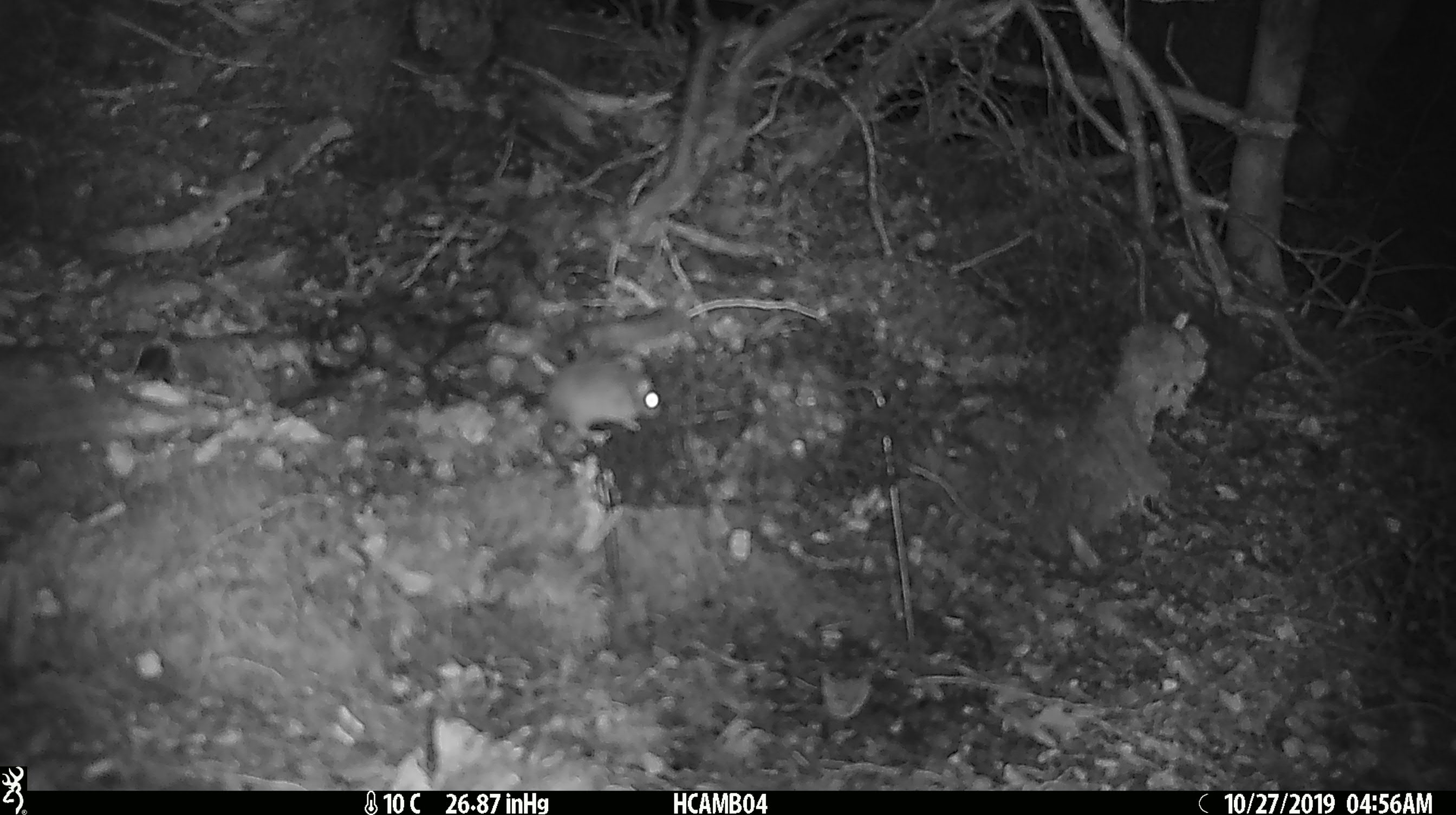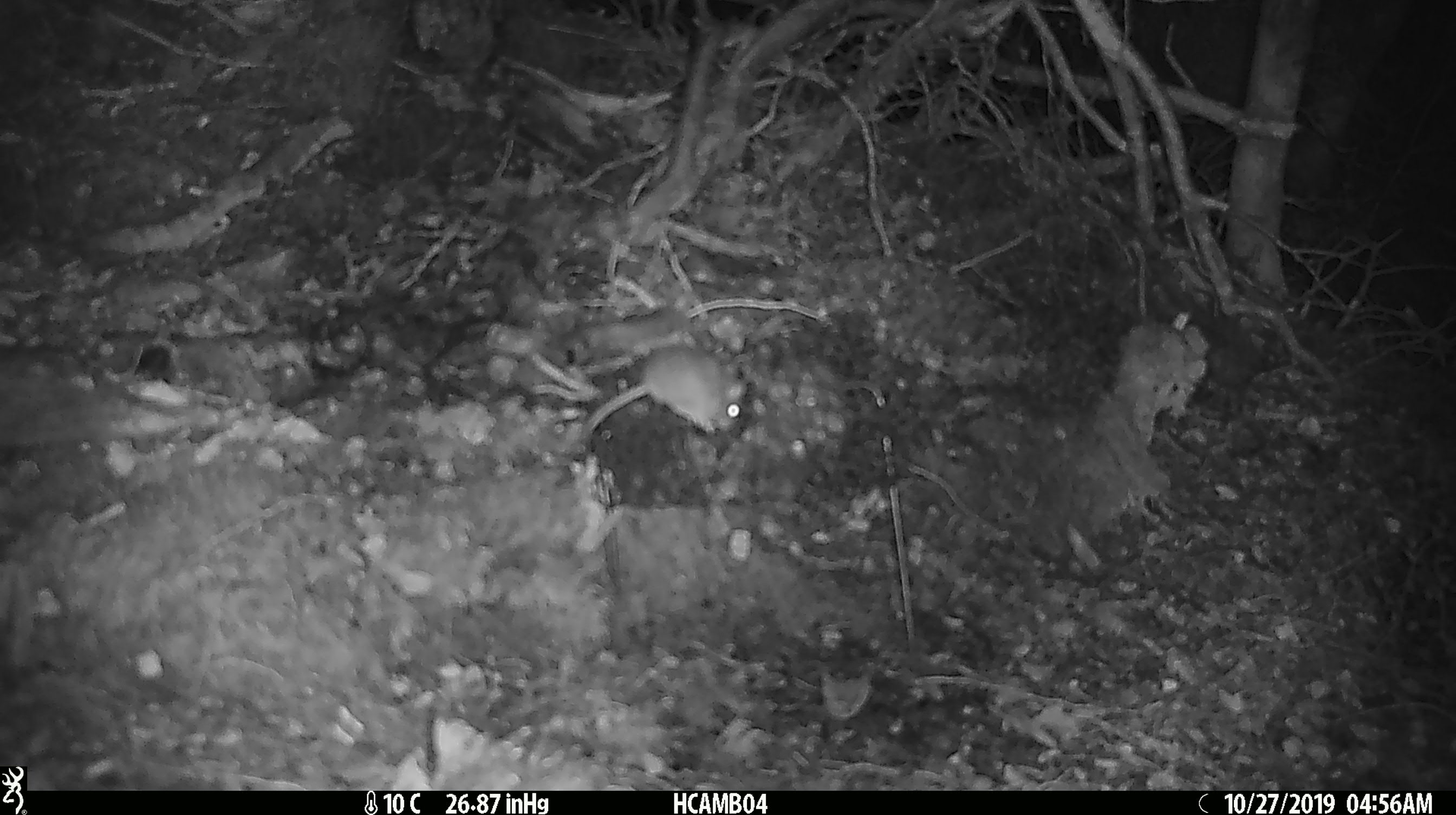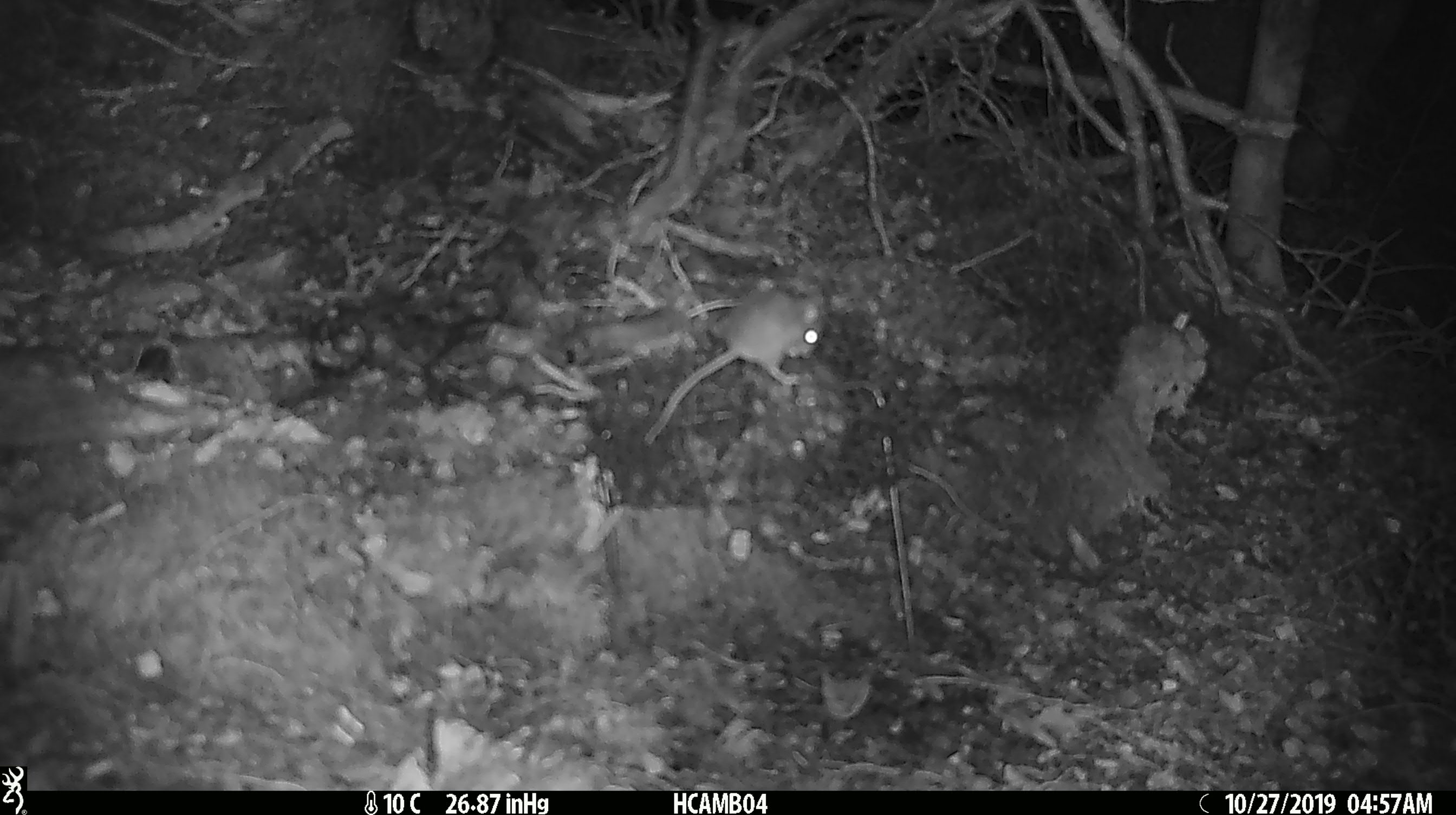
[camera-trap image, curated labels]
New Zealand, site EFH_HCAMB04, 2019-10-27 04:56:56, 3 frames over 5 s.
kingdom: Animalia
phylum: Chordata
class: Mammalia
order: Rodentia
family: Muridae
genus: Mus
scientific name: Mus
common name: mouse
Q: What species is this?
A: Mouse (Mus).